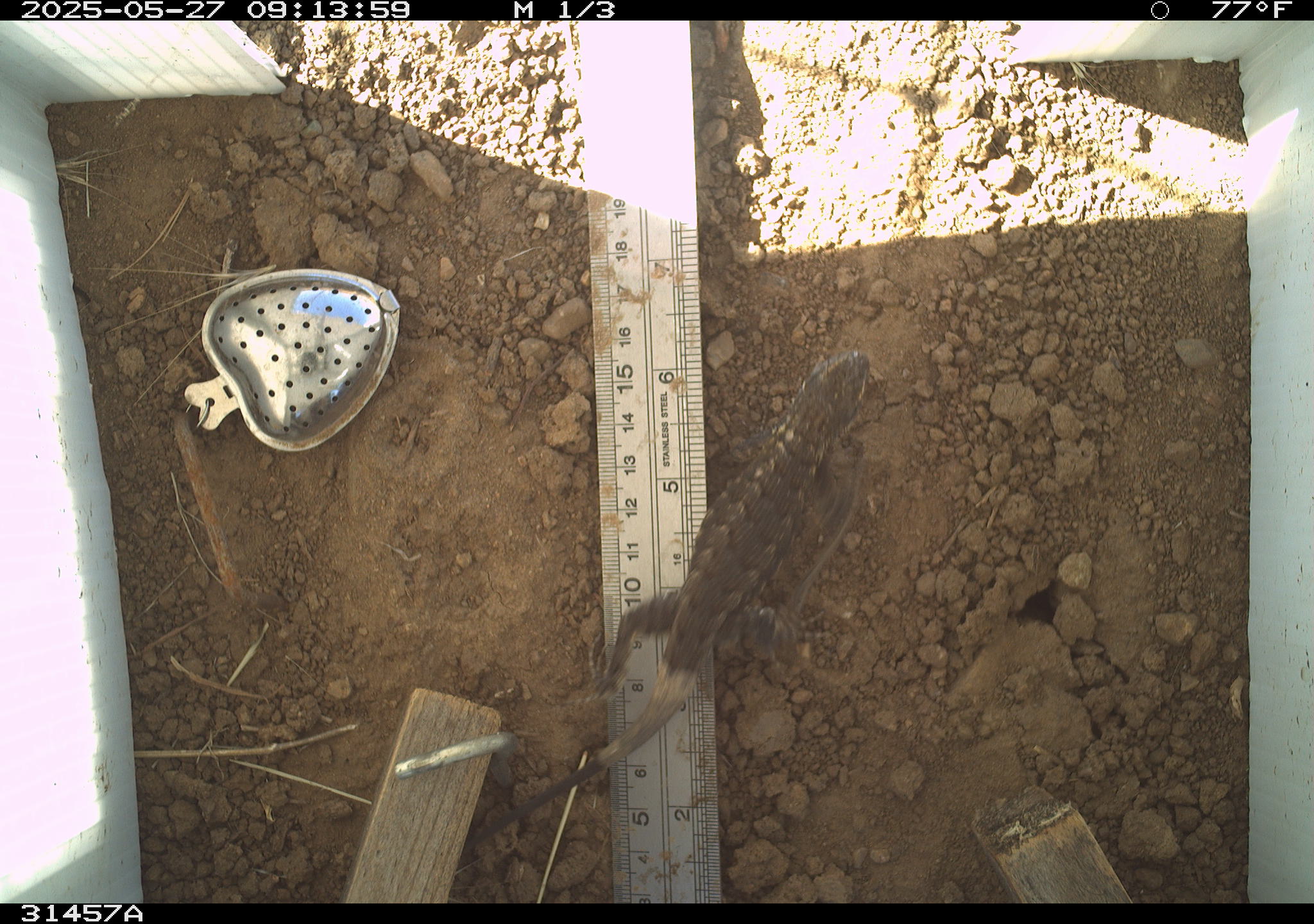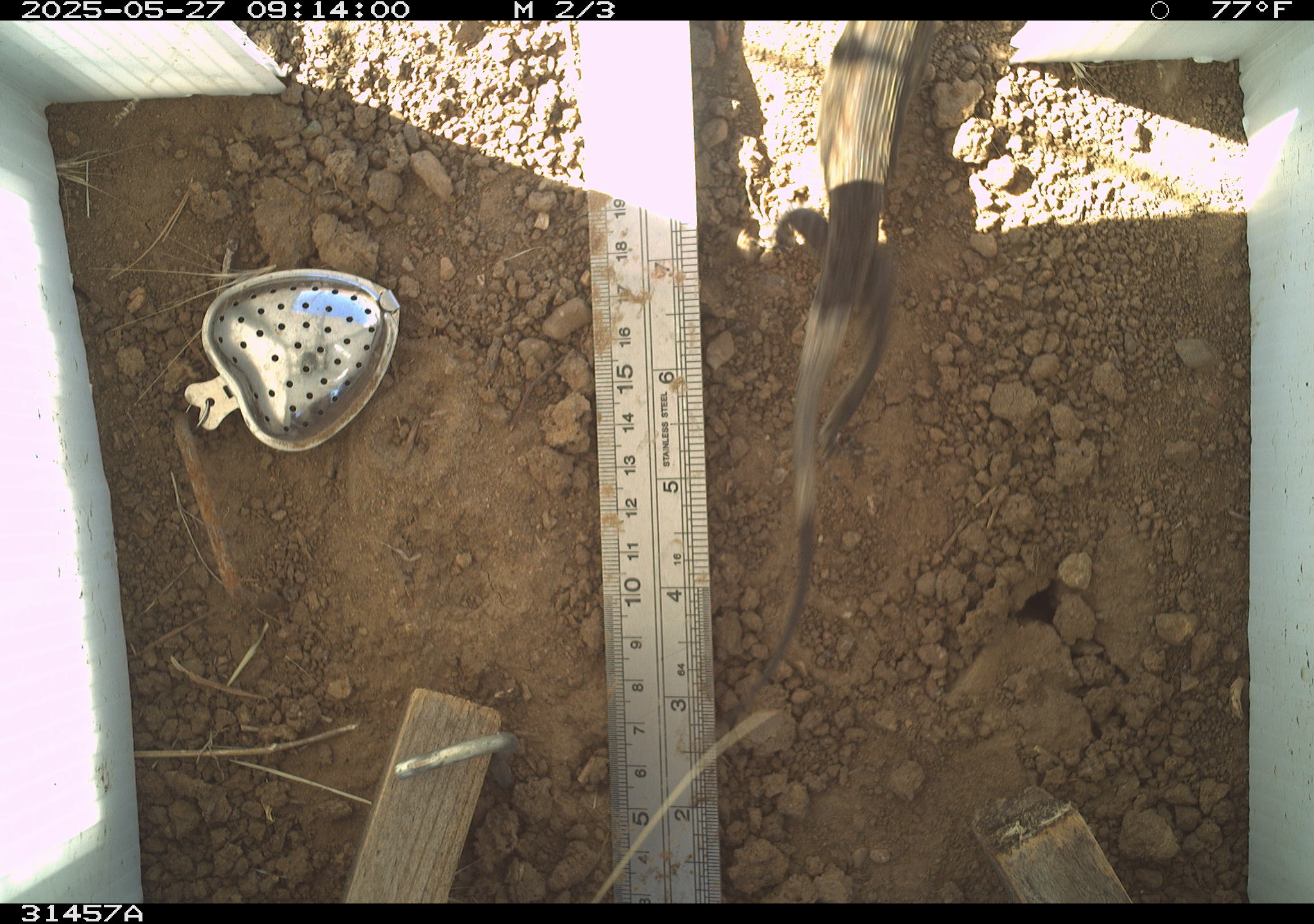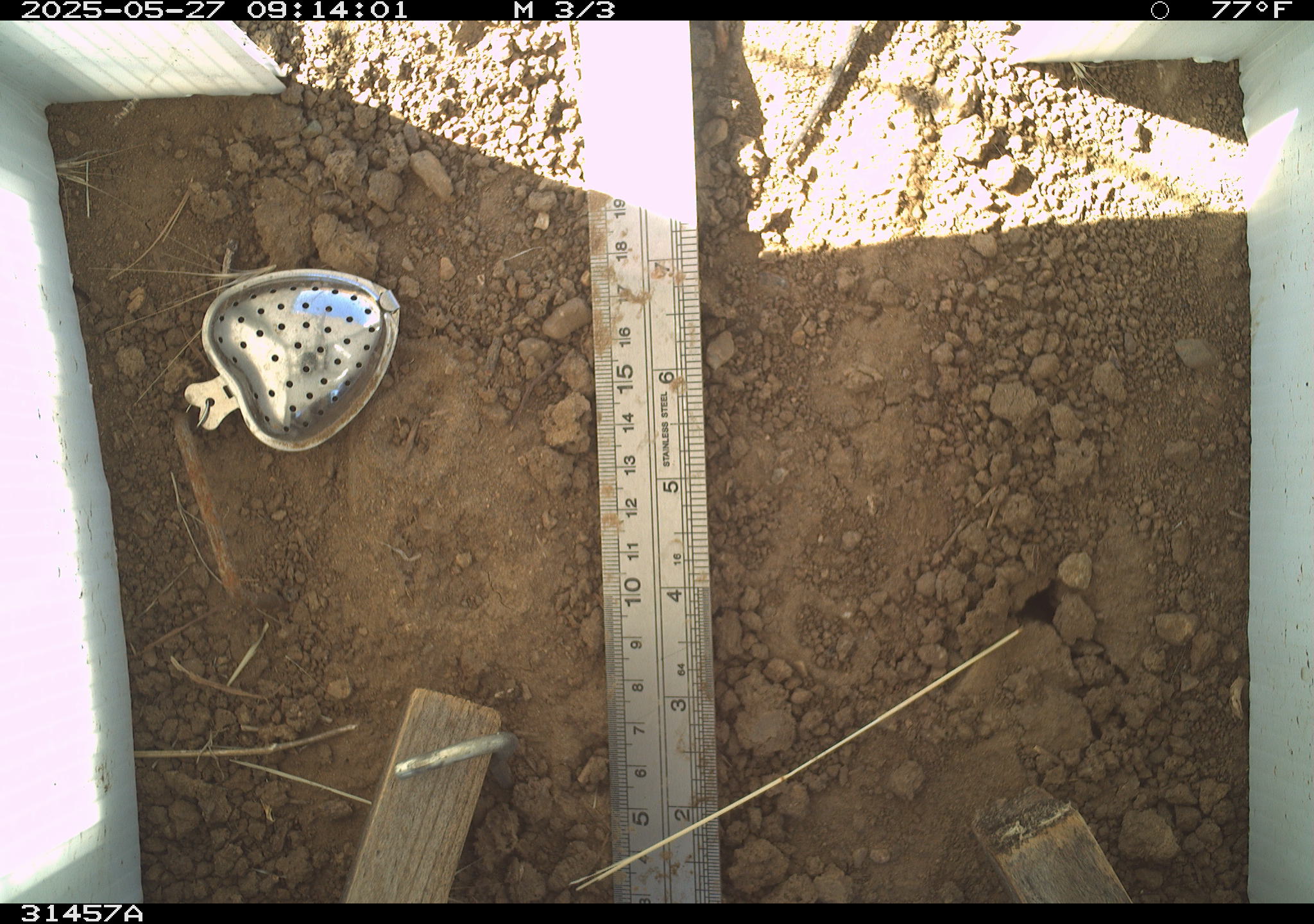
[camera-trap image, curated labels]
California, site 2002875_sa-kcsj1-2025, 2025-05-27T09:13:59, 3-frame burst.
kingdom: Animalia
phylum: Chordata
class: Reptilia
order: Squamata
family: Phrynosomatidae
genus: Sceloporus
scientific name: Sceloporus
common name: spiny lizards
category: sceloporus species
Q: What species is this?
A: Sceloporus species (spiny lizards) (Sceloporus).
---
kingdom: Animalia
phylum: Chordata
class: Reptilia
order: Squamata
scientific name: Squamata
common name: lizards and snakes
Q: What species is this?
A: Lizards and snakes (Squamata).